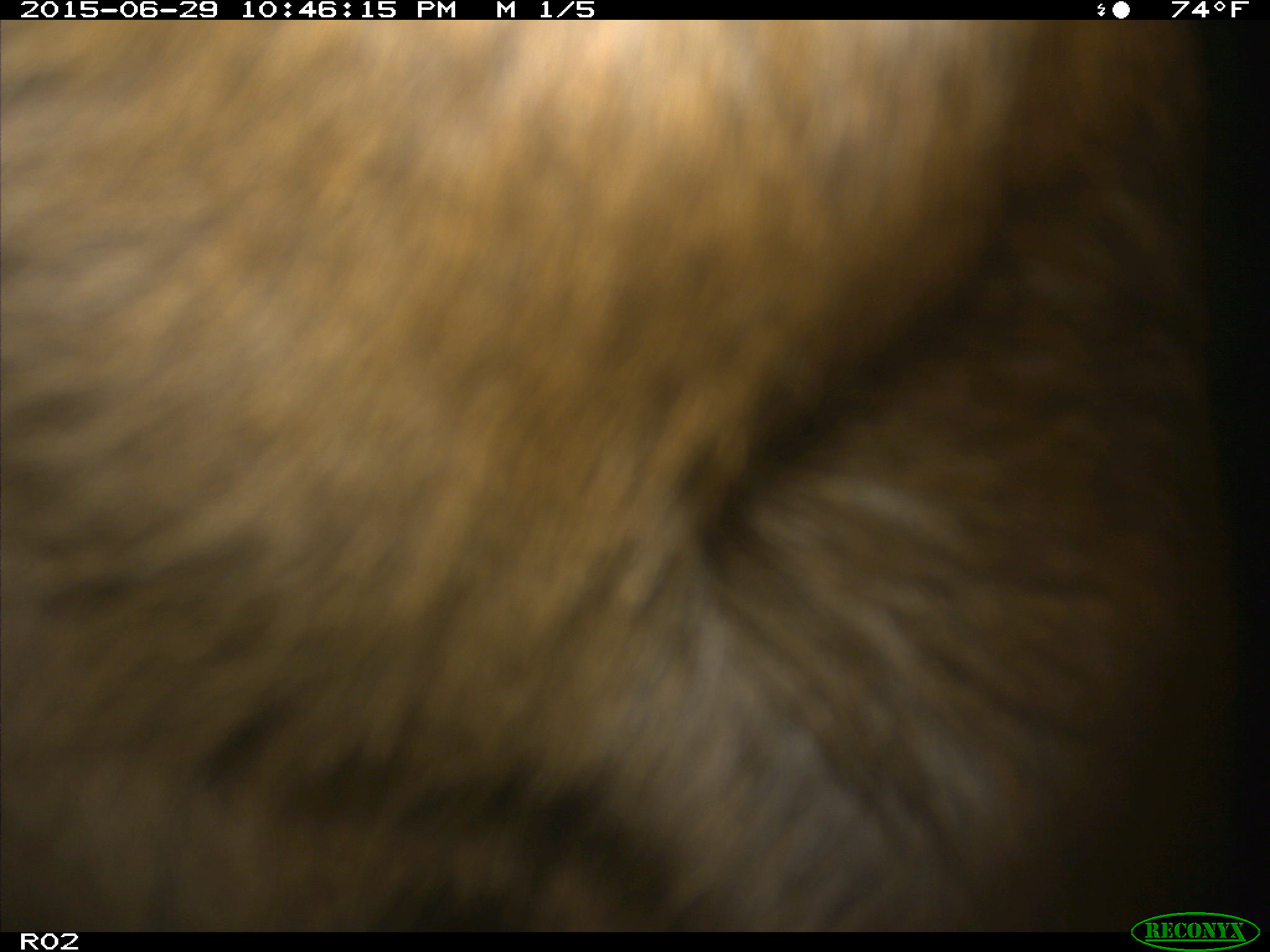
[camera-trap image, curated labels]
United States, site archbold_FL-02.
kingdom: Animalia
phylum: Chordata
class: Mammalia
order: Artiodactyla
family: Bovidae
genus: Bos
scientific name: Bos taurus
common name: domestic cow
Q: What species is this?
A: Bos taurus (domestic cow).